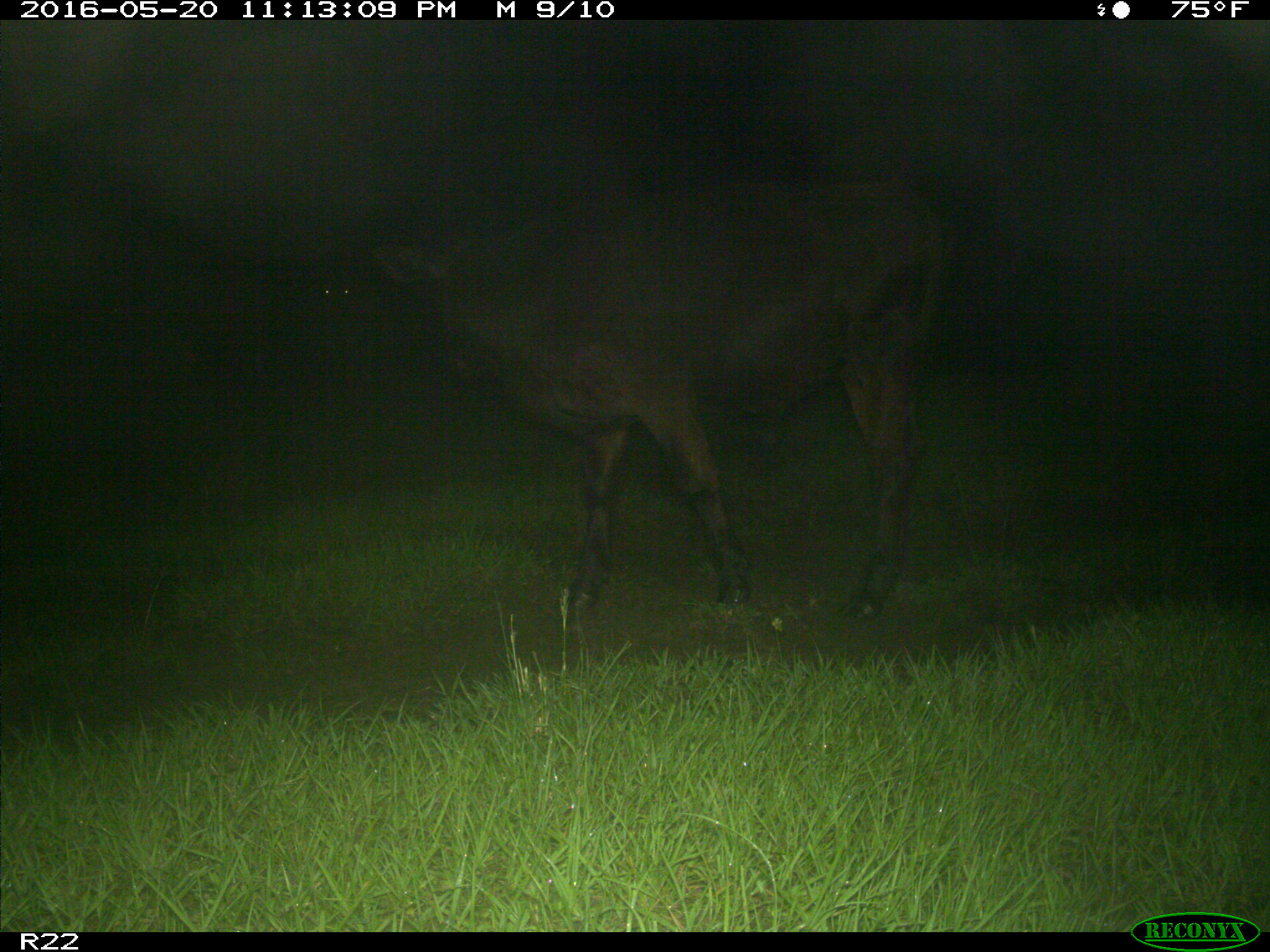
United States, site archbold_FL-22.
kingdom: Animalia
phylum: Chordata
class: Mammalia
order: Artiodactyla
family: Bovidae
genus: Bos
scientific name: Bos taurus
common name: domestic cow